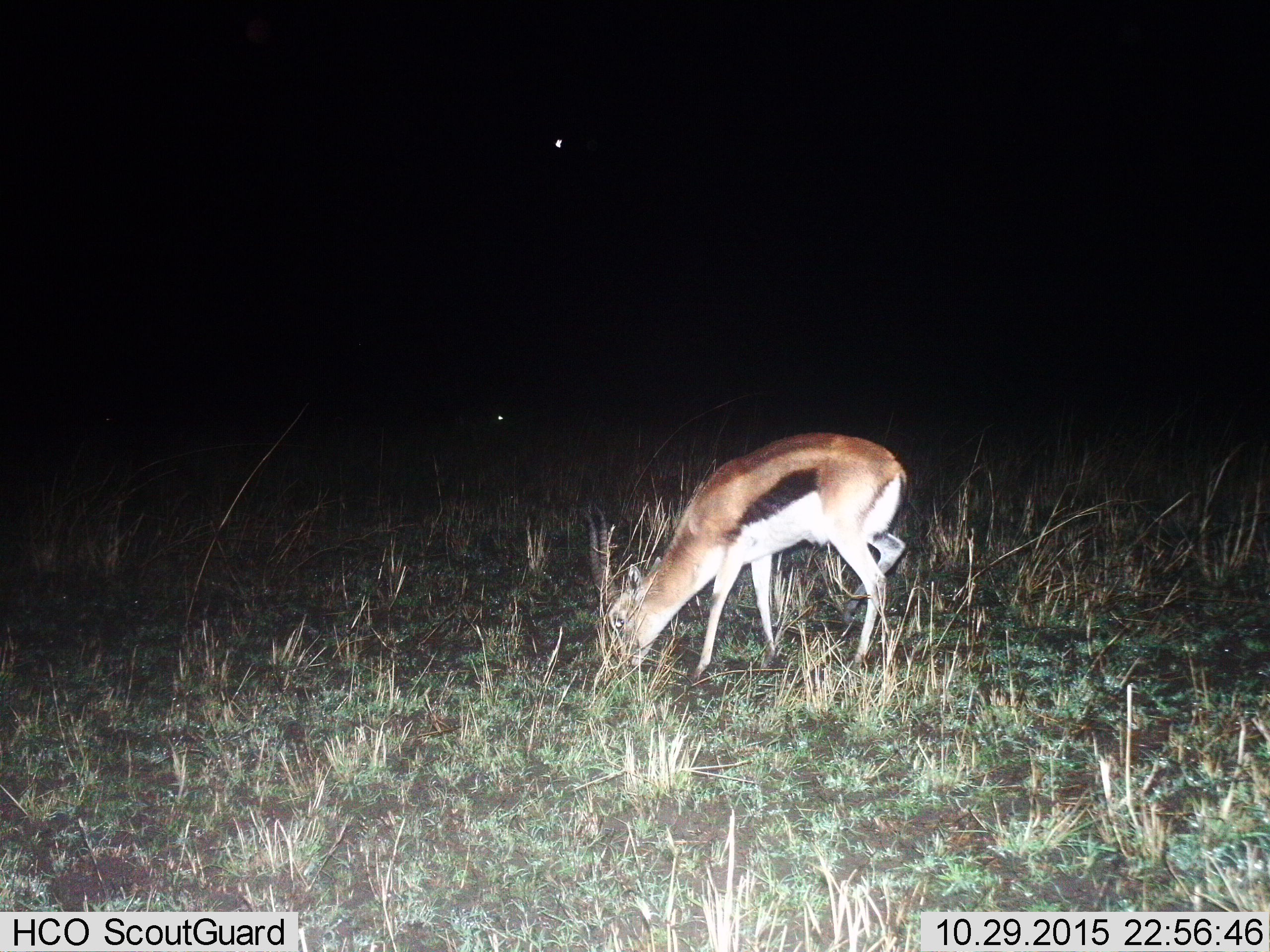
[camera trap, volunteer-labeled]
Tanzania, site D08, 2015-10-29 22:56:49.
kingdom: Animalia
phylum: Chordata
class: Mammalia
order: Artiodactyla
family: Bovidae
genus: Eudorcas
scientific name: Eudorcas thomsonii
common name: thomson's gazelle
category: gazellethomsons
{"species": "gazellethomsons (thomson's gazelle) (Eudorcas thomsonii)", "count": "1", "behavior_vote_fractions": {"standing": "16%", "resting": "0%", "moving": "5%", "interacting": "0%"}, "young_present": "0%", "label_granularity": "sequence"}